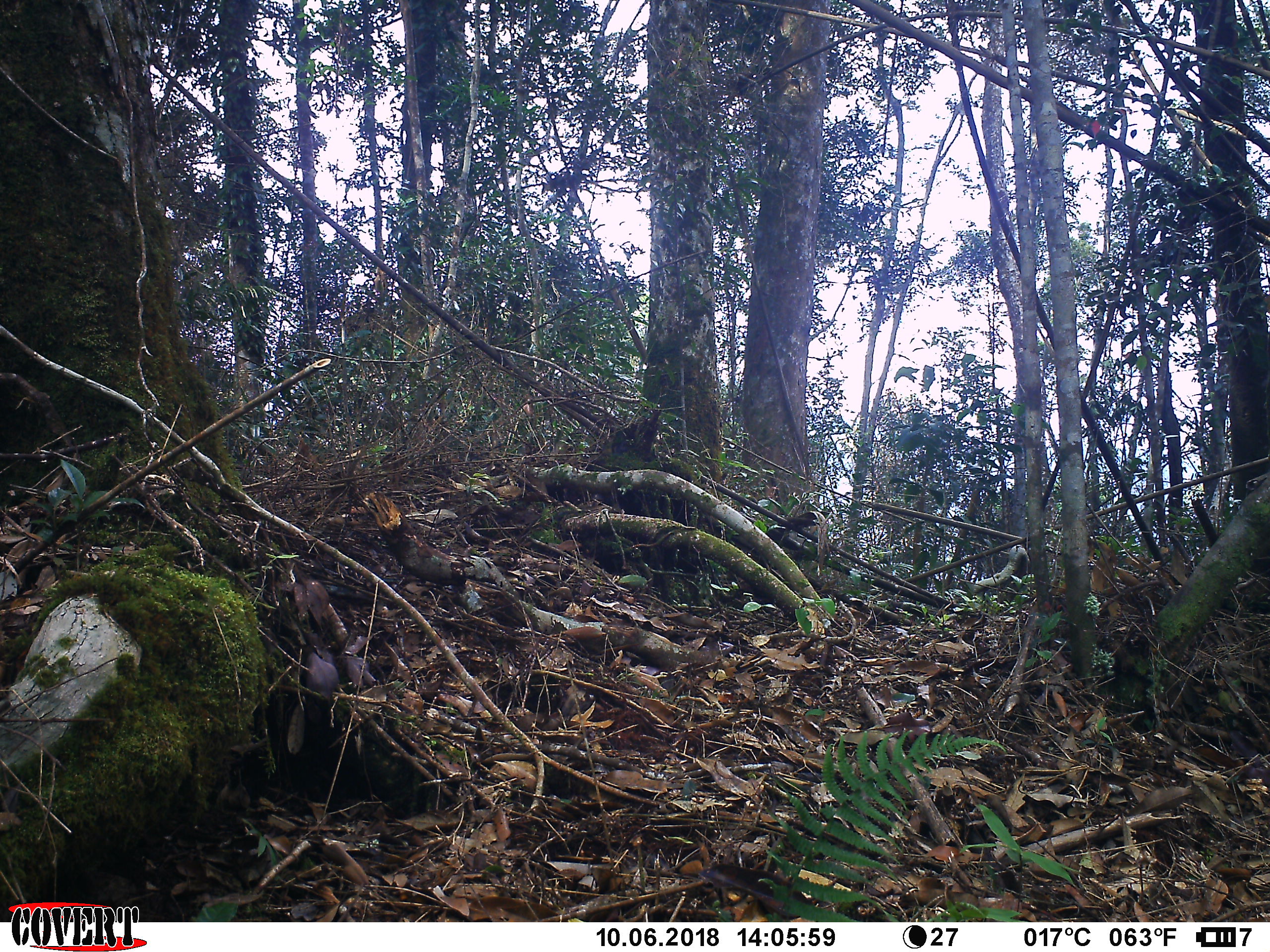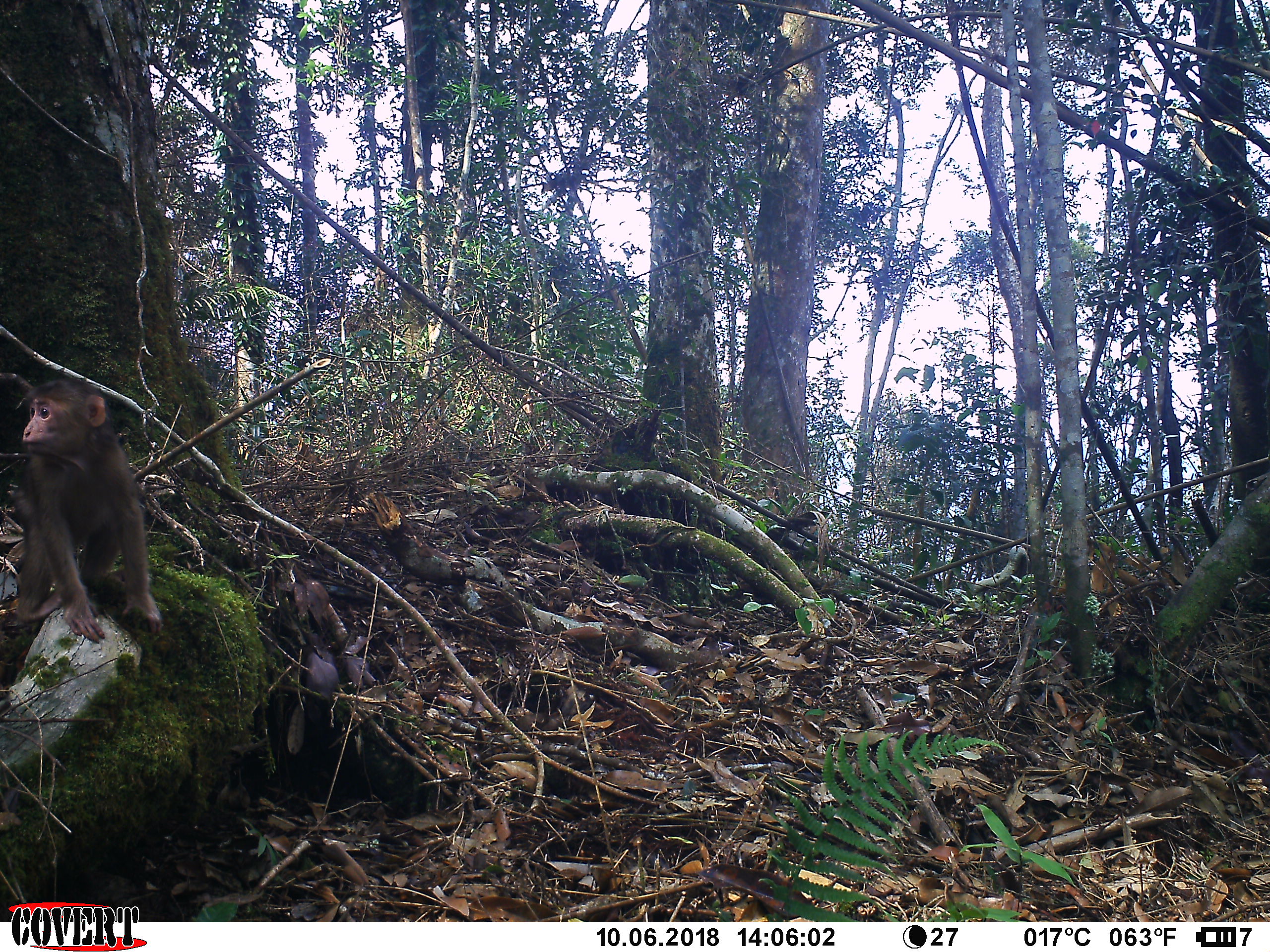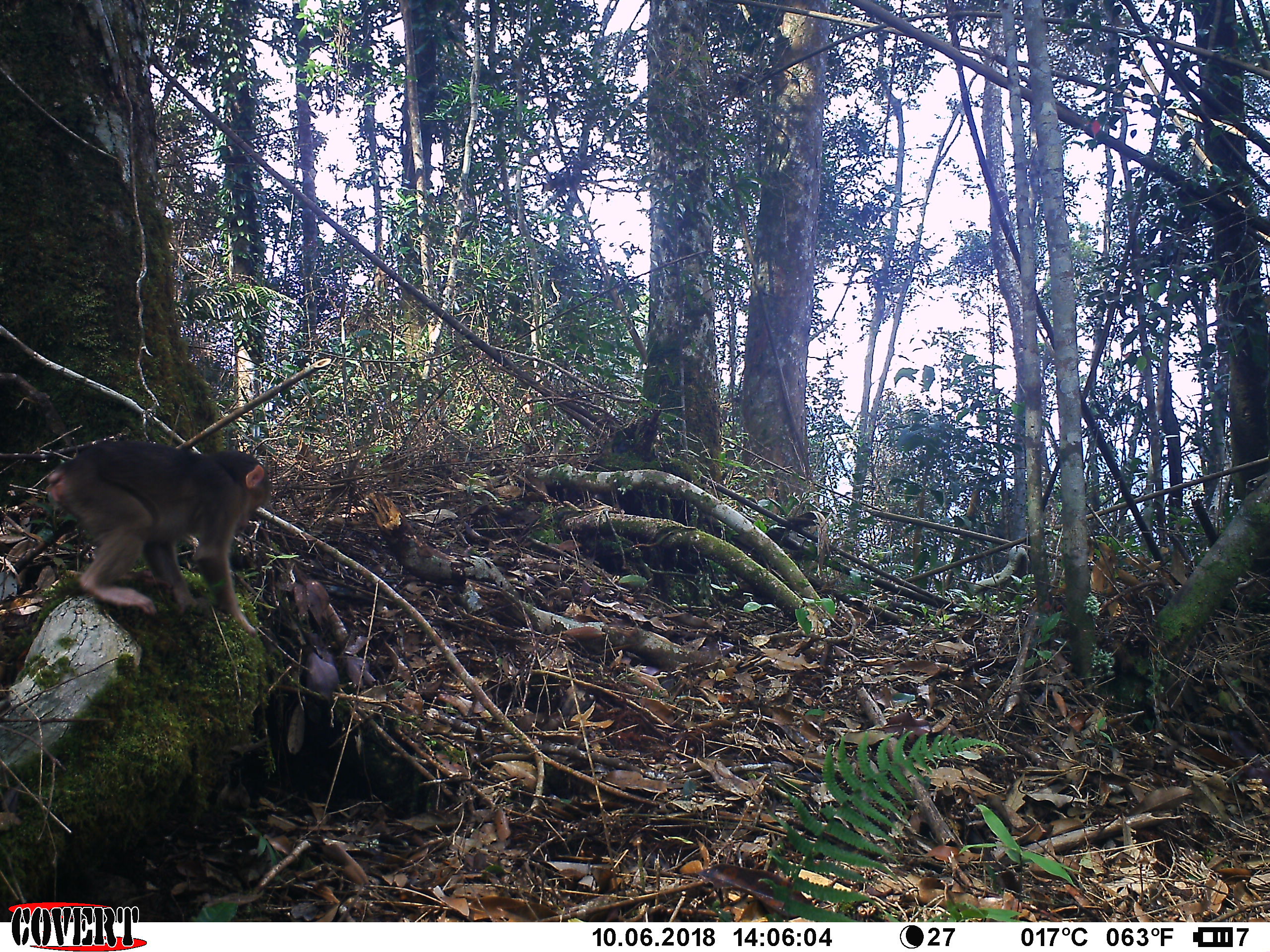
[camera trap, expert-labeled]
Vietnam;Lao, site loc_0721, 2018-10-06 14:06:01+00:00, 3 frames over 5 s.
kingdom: Animalia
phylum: Chordata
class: Mammalia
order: Primates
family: Cercopithecidae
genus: Macaca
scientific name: Macaca arctoides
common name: stump-tailed macaque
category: stump tailed macaque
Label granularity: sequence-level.